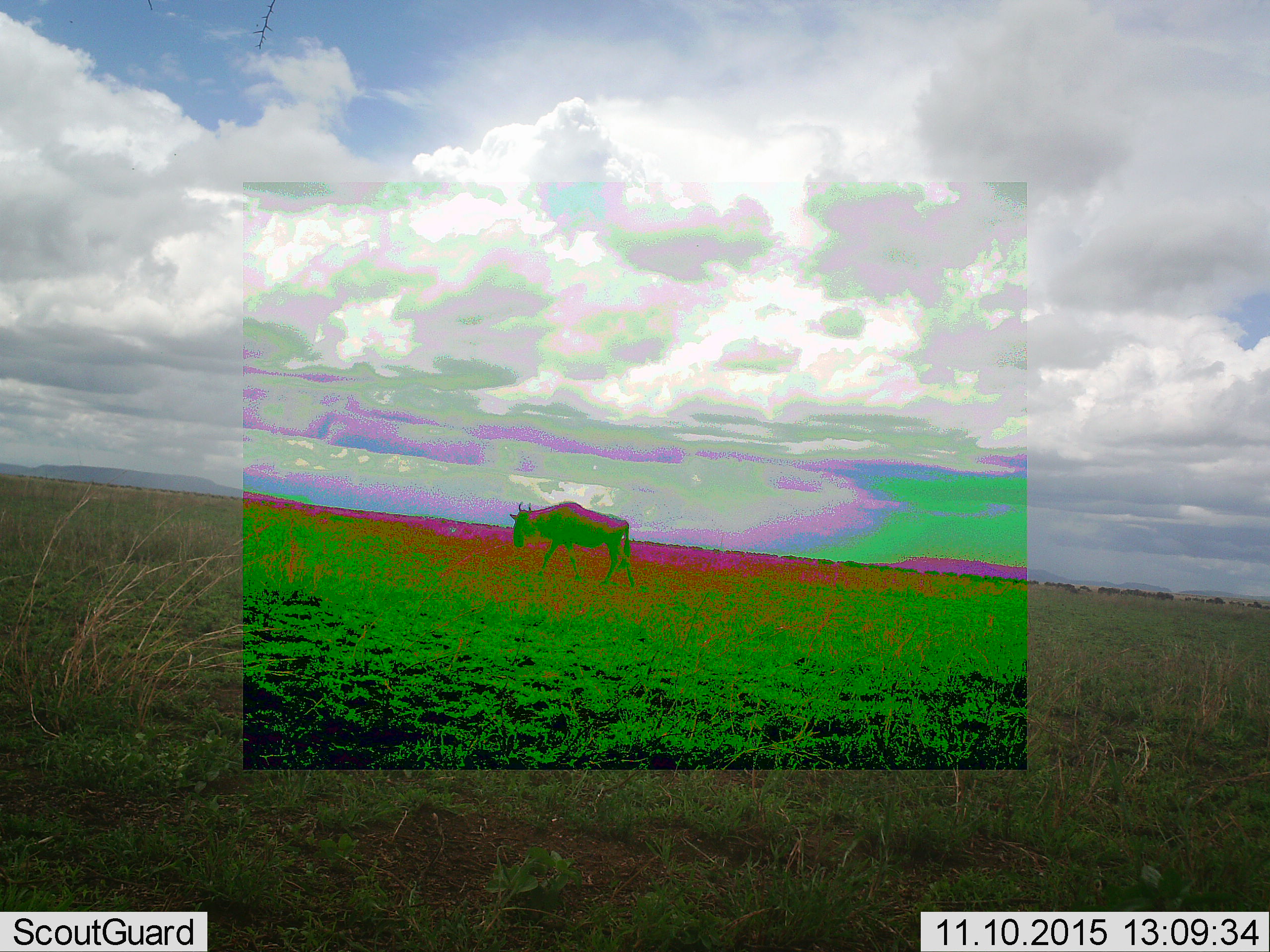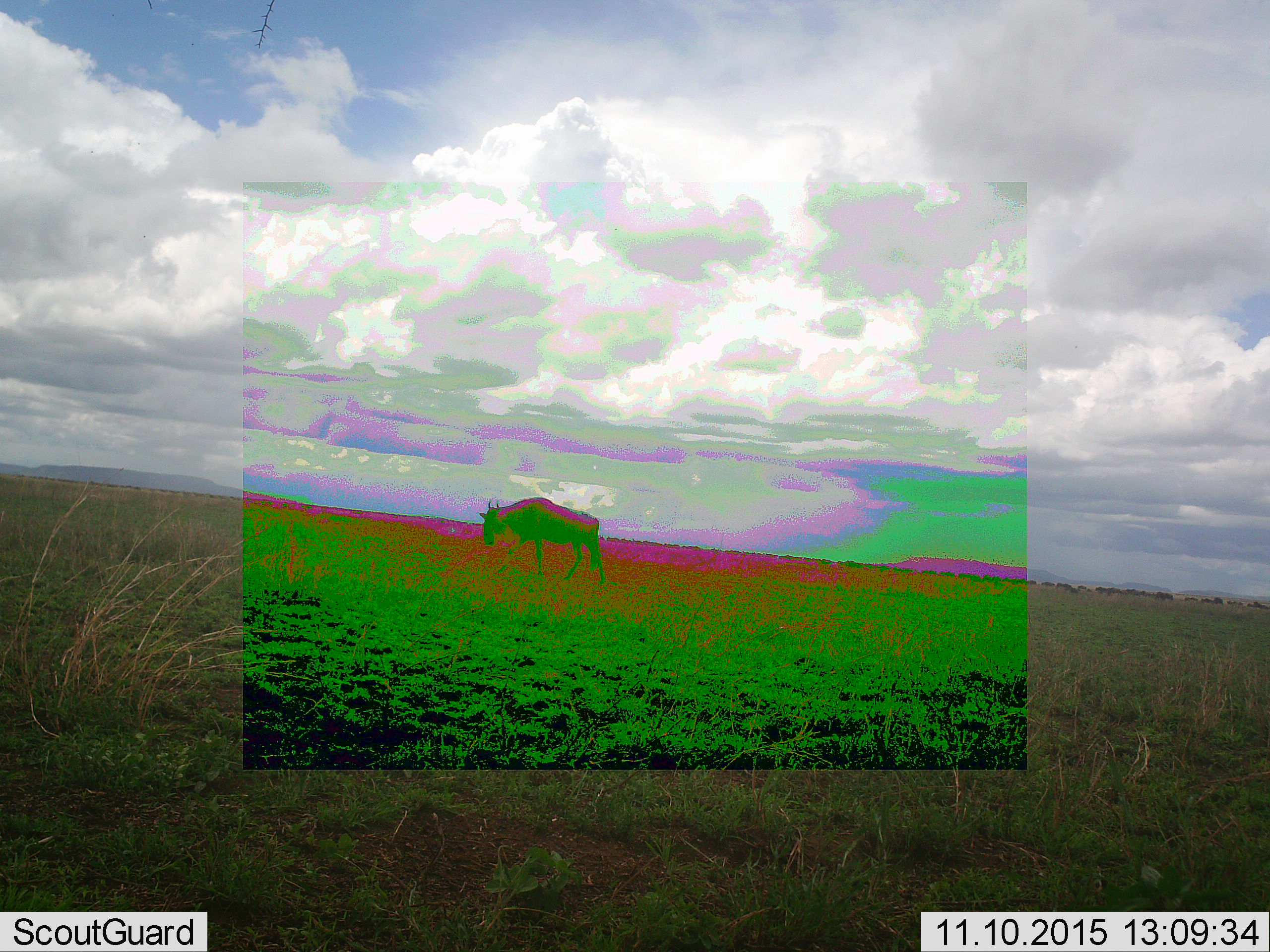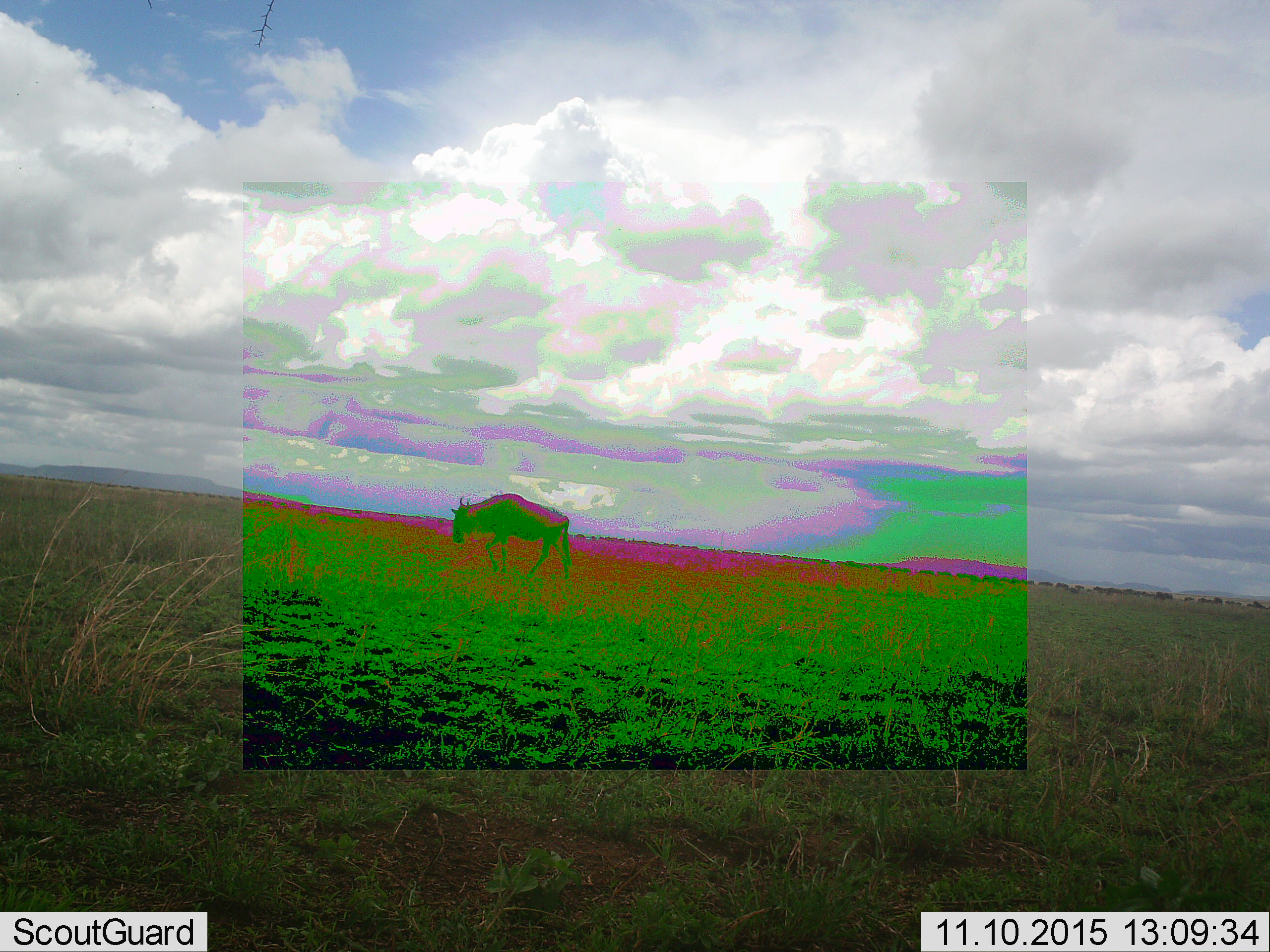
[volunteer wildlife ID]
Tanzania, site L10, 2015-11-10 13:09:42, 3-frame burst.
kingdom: Animalia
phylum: Chordata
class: Mammalia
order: Artiodactyla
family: Bovidae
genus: Connochaetes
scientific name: Connochaetes taurinus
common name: blue wildebeest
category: wildebeest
Wildebeest (blue wildebeest) (Connochaetes taurinus), count 1. Behavior (volunteer vote fractions): standing 0%, resting 0%, moving 100%, interacting 0%. Young present (vote fraction): 0%. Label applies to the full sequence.